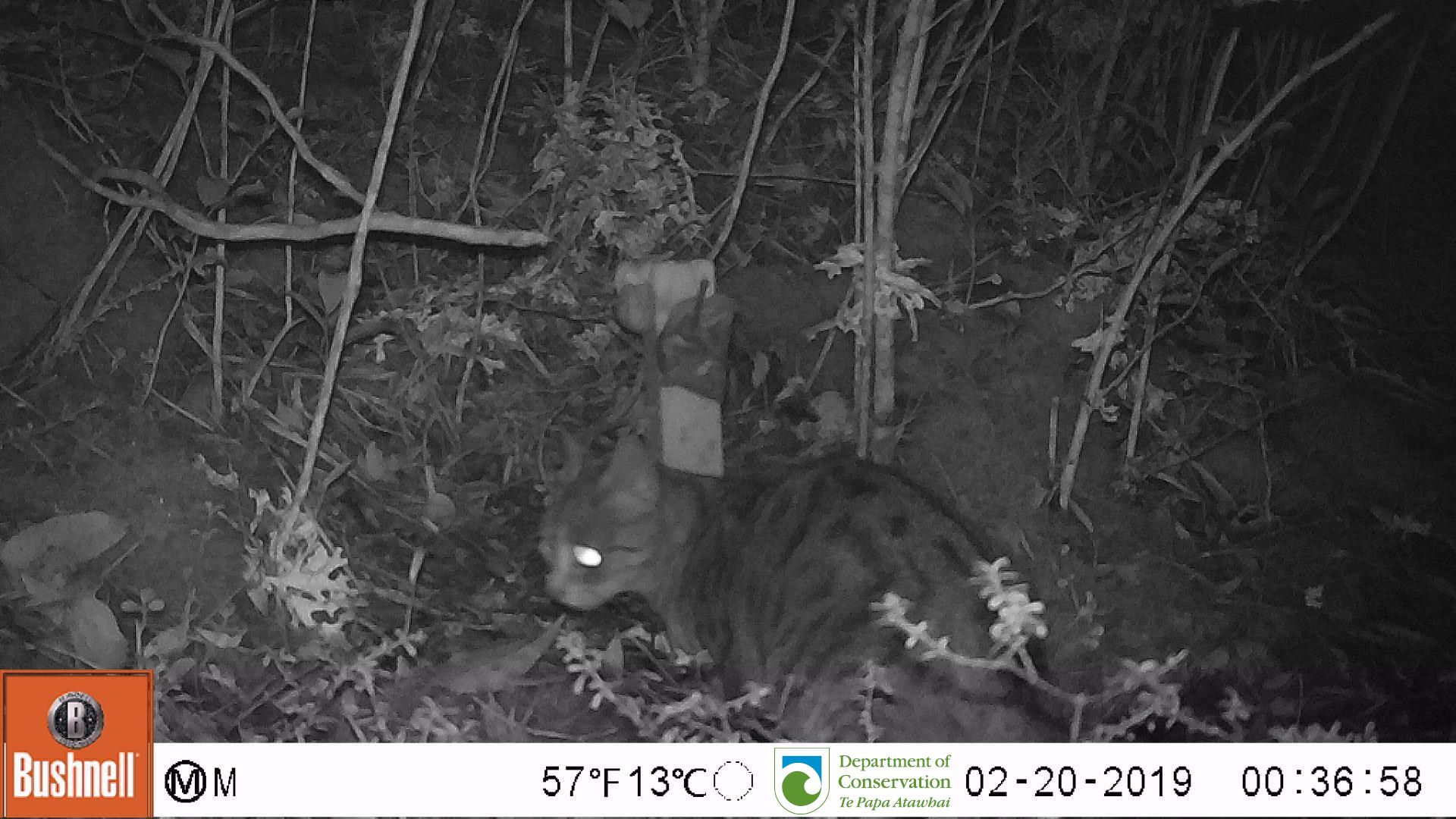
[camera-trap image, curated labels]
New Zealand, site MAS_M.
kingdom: Animalia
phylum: Chordata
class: Mammalia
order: Carnivora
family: Felidae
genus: Felis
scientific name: Felis catus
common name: domestic cat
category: cat